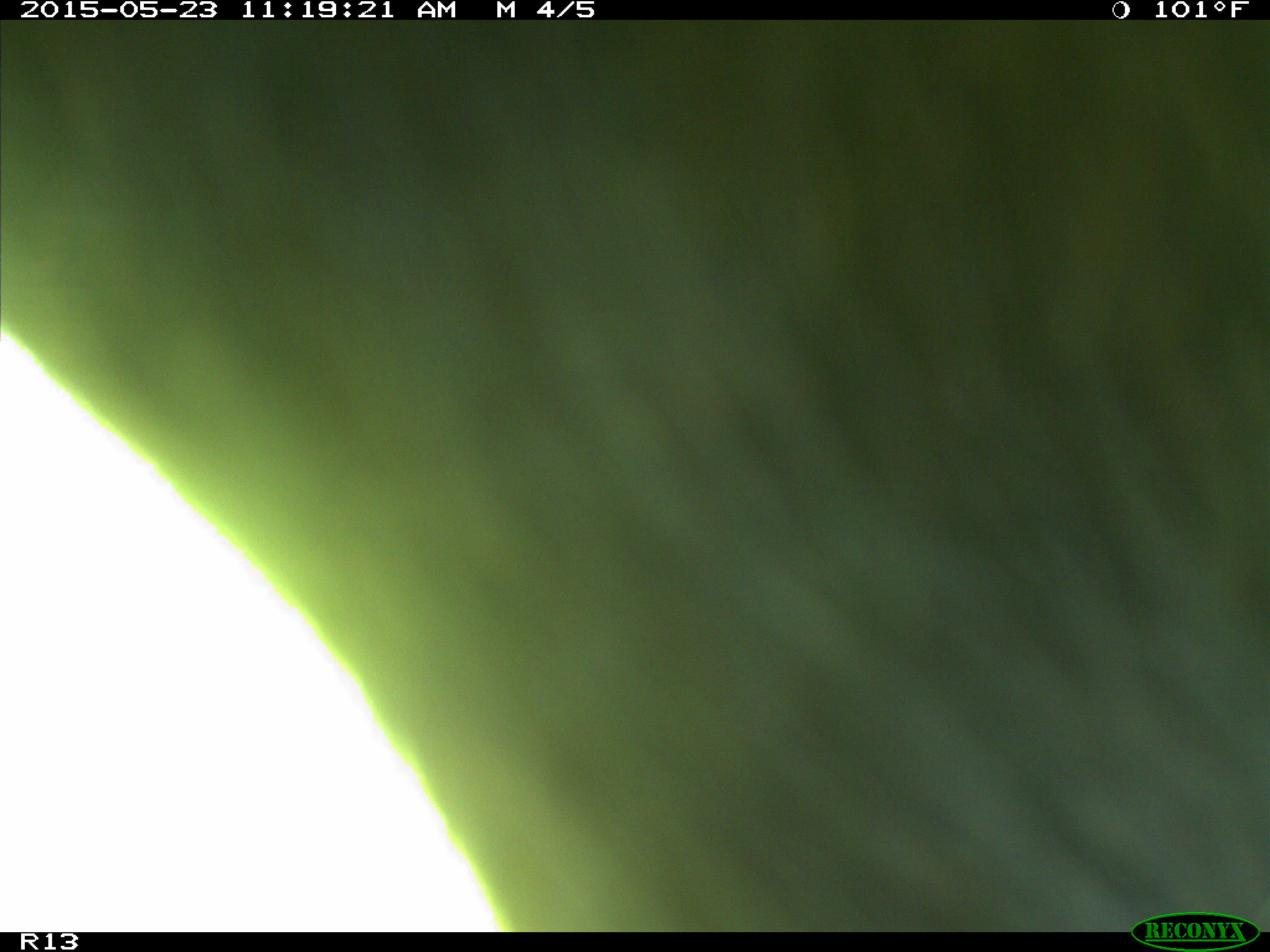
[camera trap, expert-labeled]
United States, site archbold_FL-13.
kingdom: Animalia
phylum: Chordata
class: Mammalia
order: Artiodactyla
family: Bovidae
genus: Bos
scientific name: Bos taurus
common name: domestic cow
Bos taurus (domestic cow).